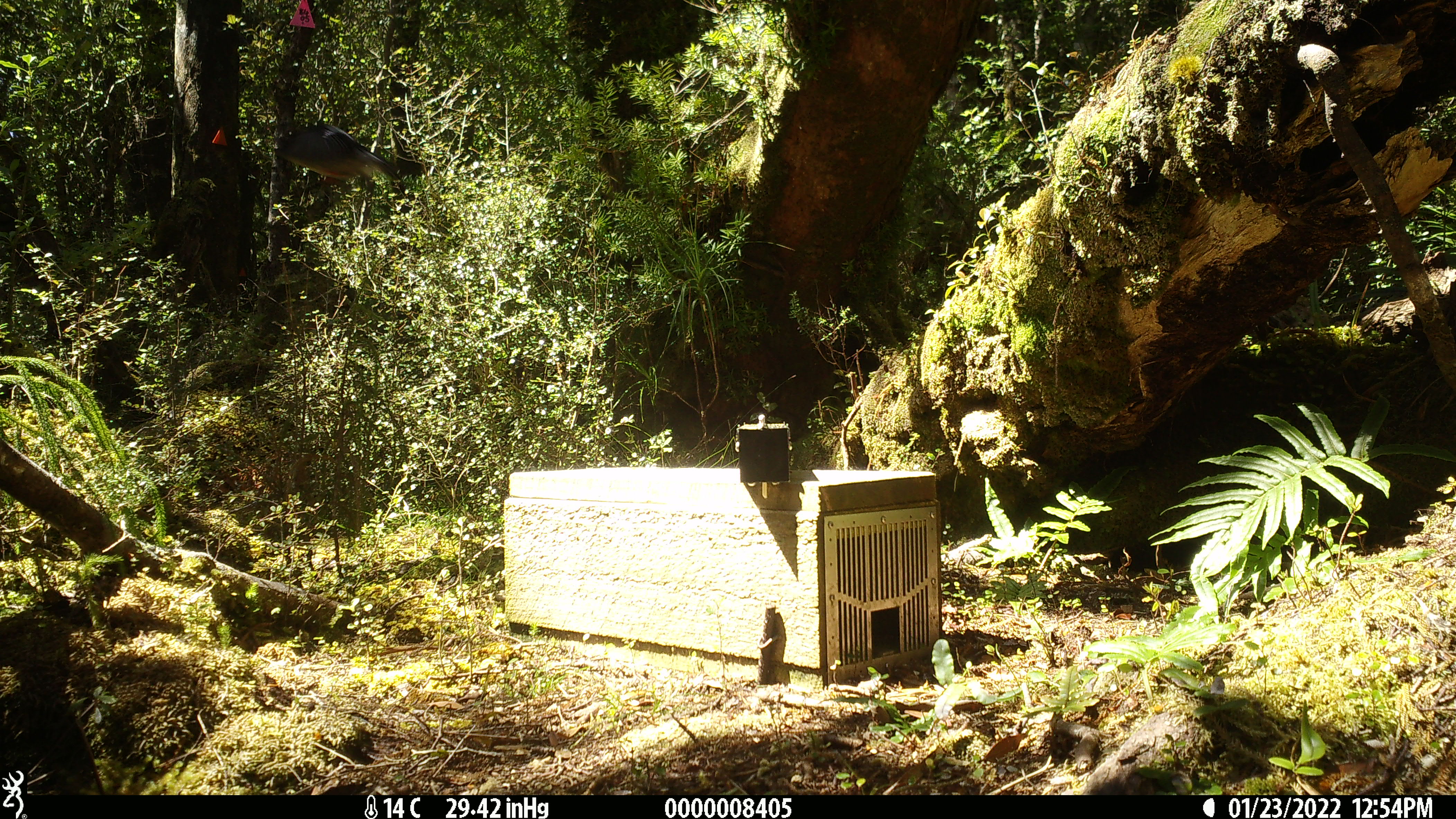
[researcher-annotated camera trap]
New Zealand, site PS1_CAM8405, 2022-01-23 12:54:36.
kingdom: Animalia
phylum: Chordata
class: Aves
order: Passeriformes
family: Petroicidae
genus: Petroica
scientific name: Petroica macrocephala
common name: tomtit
Tomtit (Petroica macrocephala).